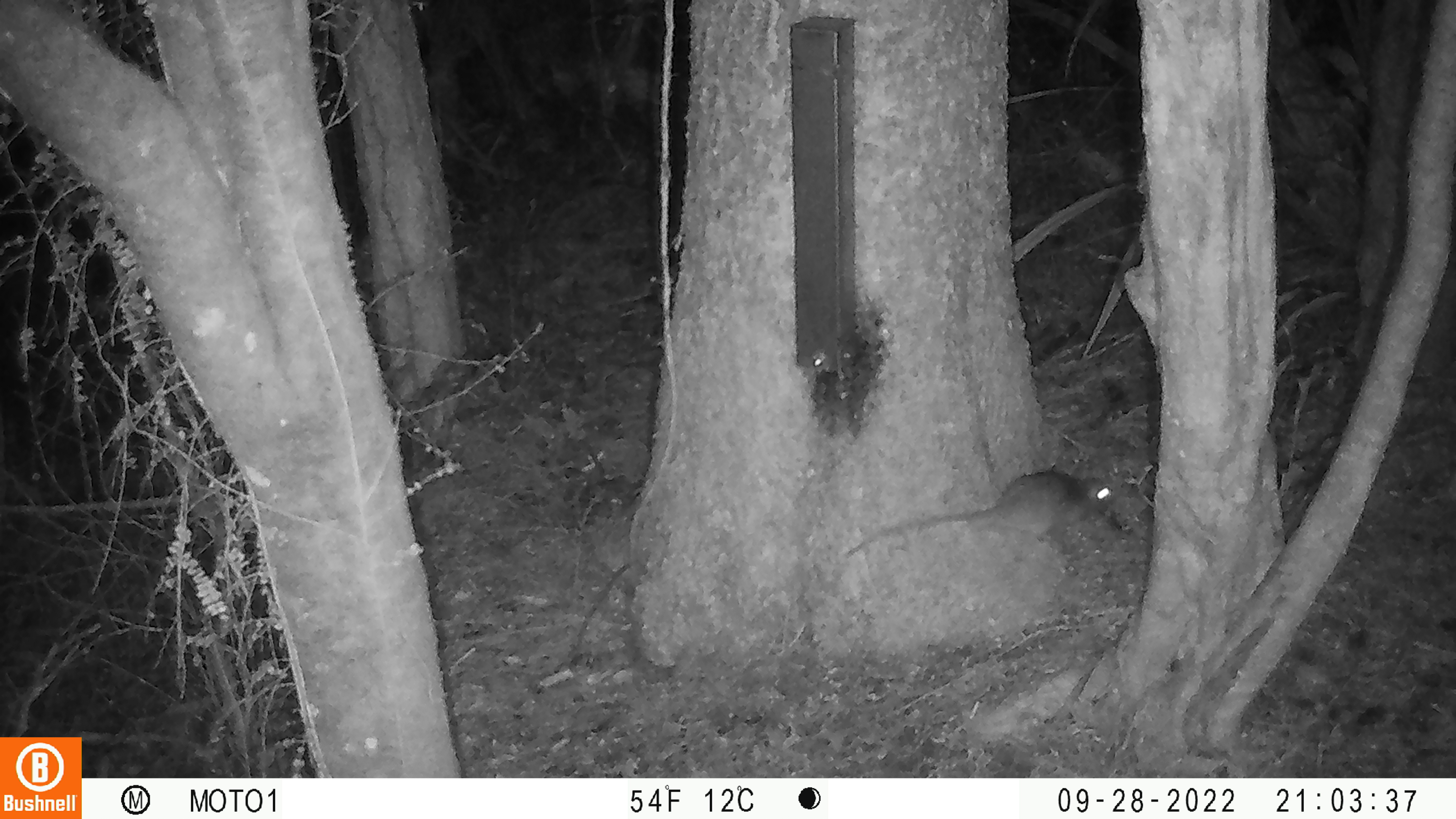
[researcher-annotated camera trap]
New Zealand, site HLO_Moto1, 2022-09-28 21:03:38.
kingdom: Animalia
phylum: Chordata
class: Mammalia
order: Rodentia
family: Muridae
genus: Rattus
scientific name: Rattus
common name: rat